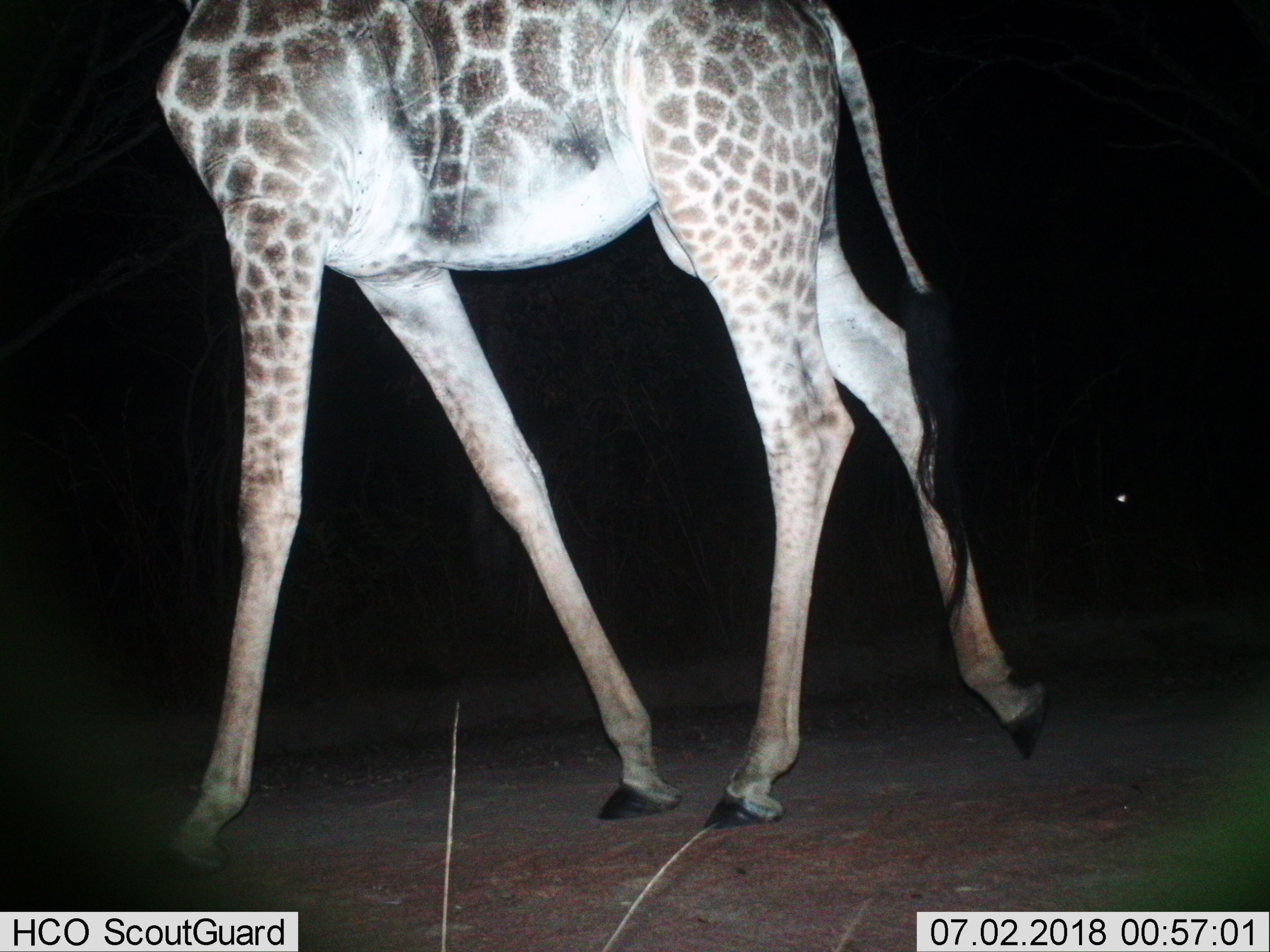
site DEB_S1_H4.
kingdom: Animalia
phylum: Chordata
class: Mammalia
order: Artiodactyla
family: Giraffidae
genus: Giraffa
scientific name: Giraffa camelopardalis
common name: giraffe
Giraffe (Giraffa camelopardalis), count 1. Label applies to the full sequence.